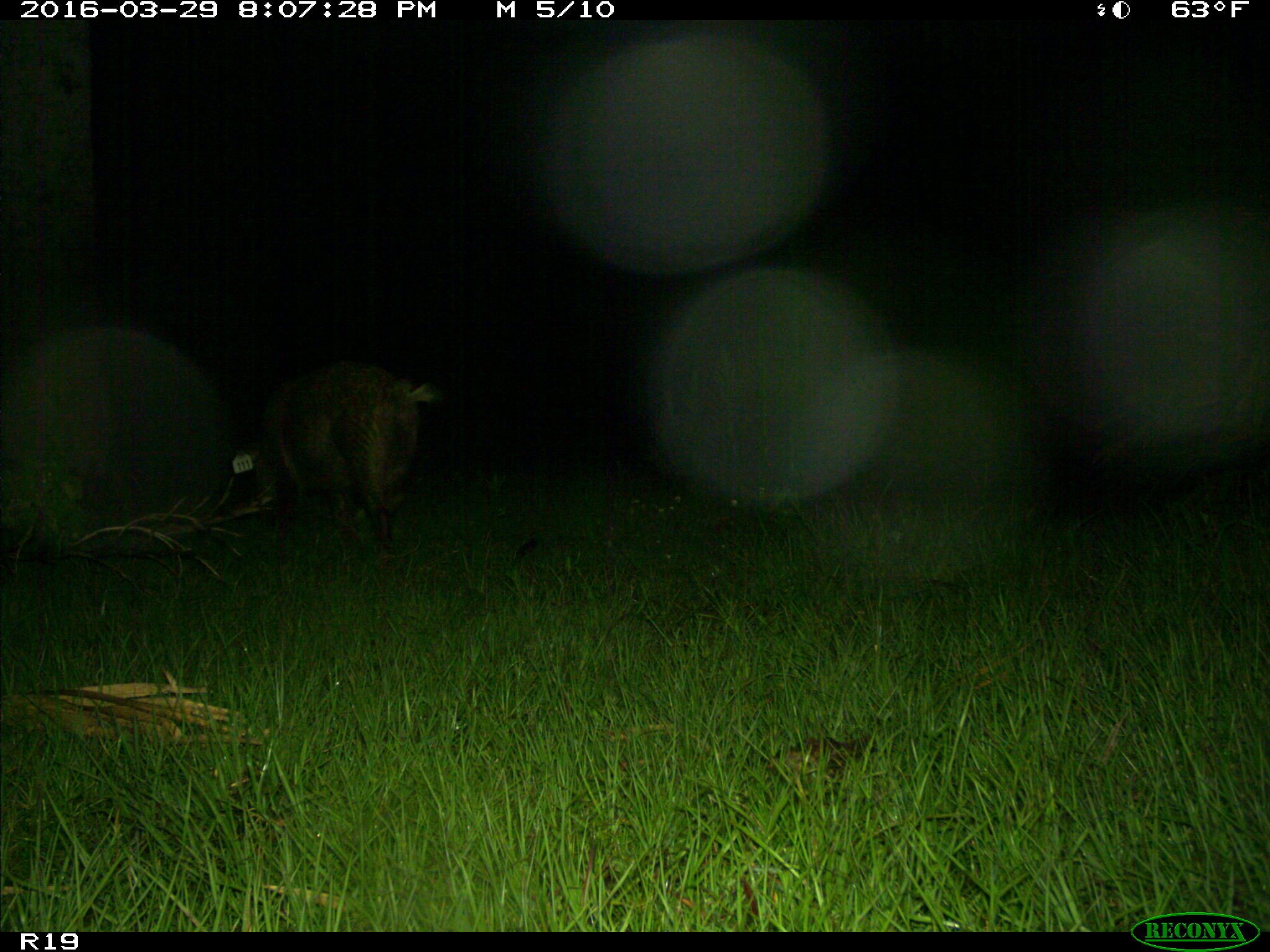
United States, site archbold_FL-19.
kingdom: Animalia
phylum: Chordata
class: Mammalia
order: Artiodactyla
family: Suidae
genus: Sus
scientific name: Sus scrofa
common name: wild boar